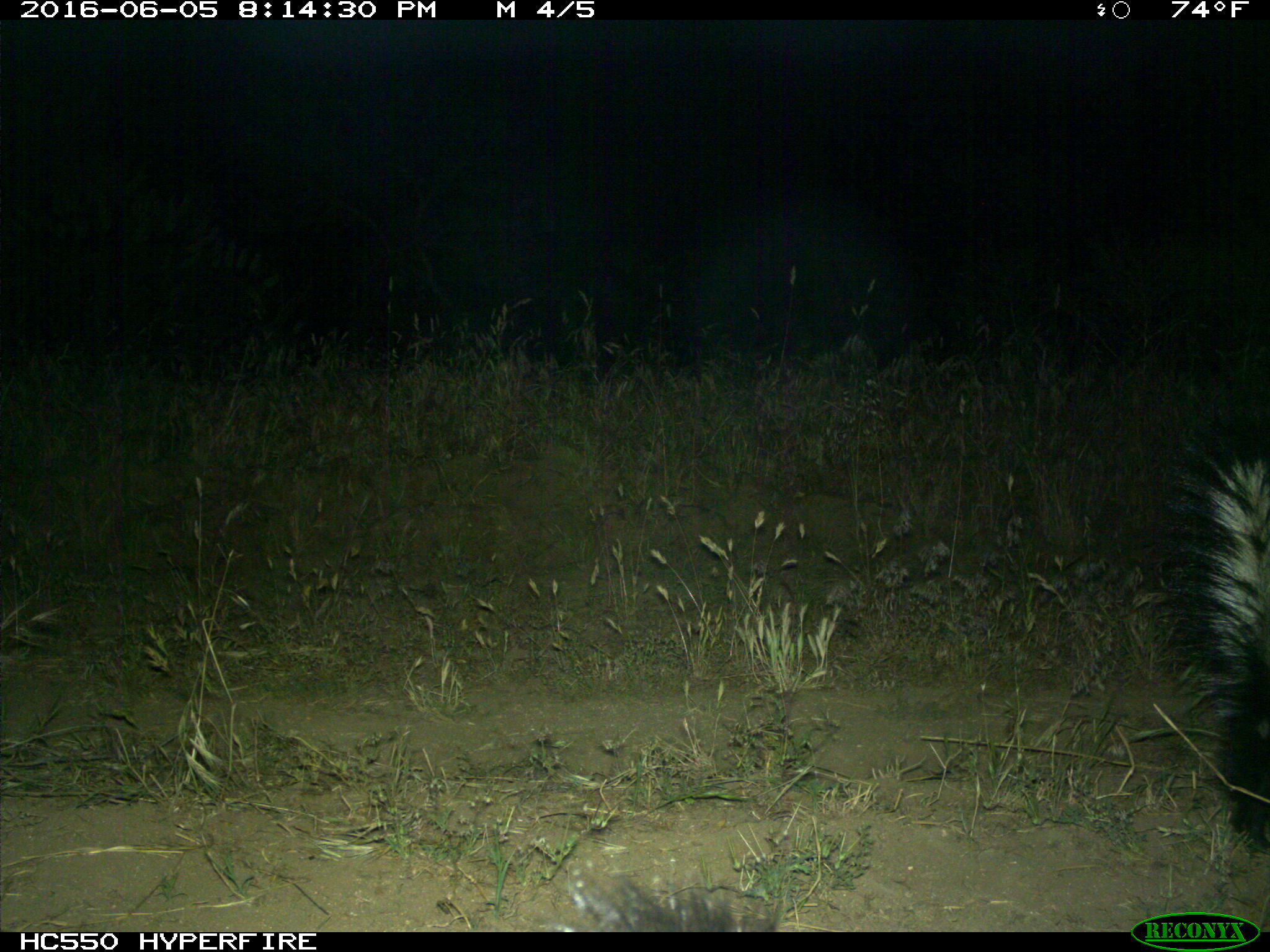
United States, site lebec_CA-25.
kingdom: Animalia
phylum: Chordata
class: Mammalia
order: Carnivora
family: Mephitidae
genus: Mephitis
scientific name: Mephitis mephitis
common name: striped skunk